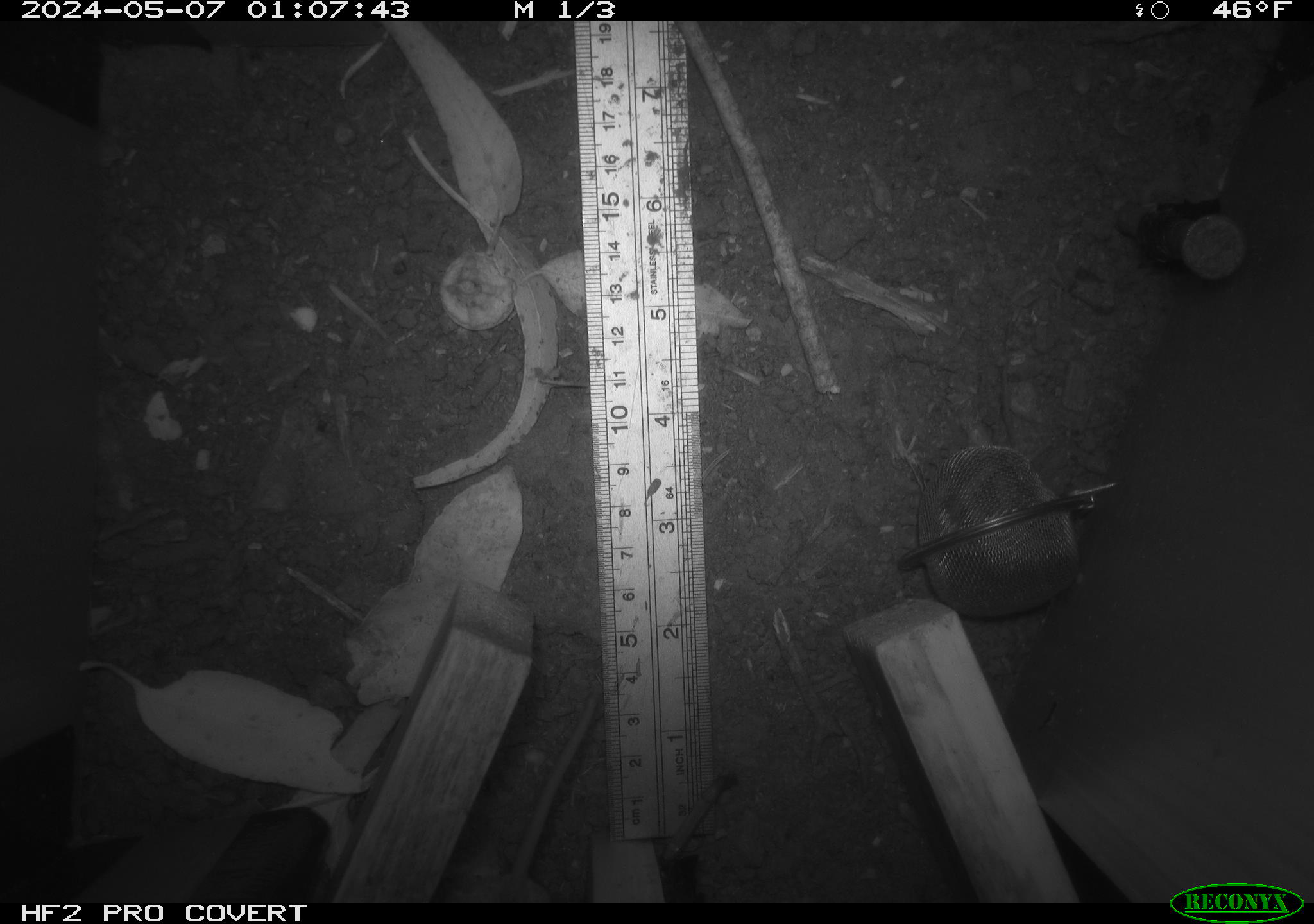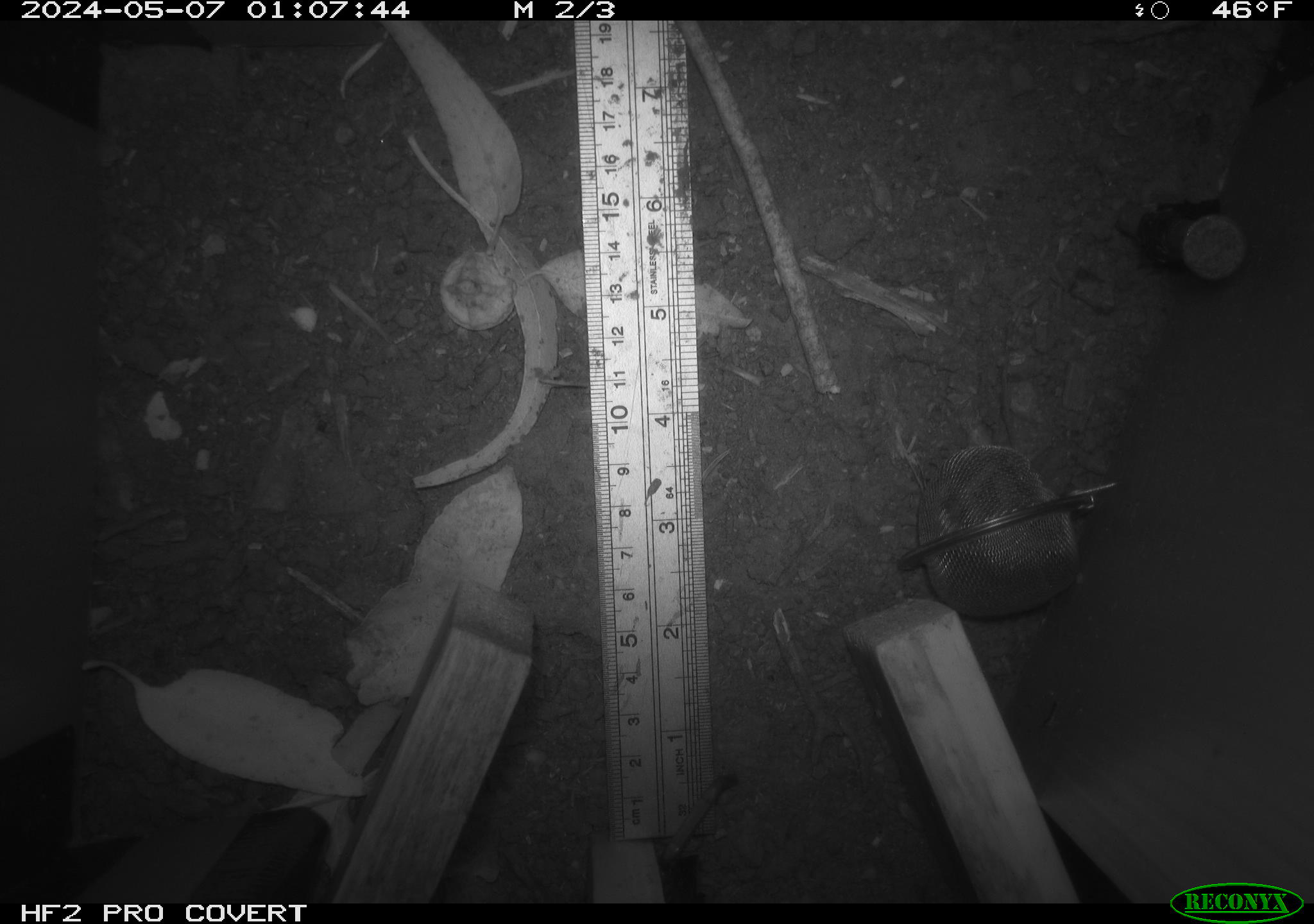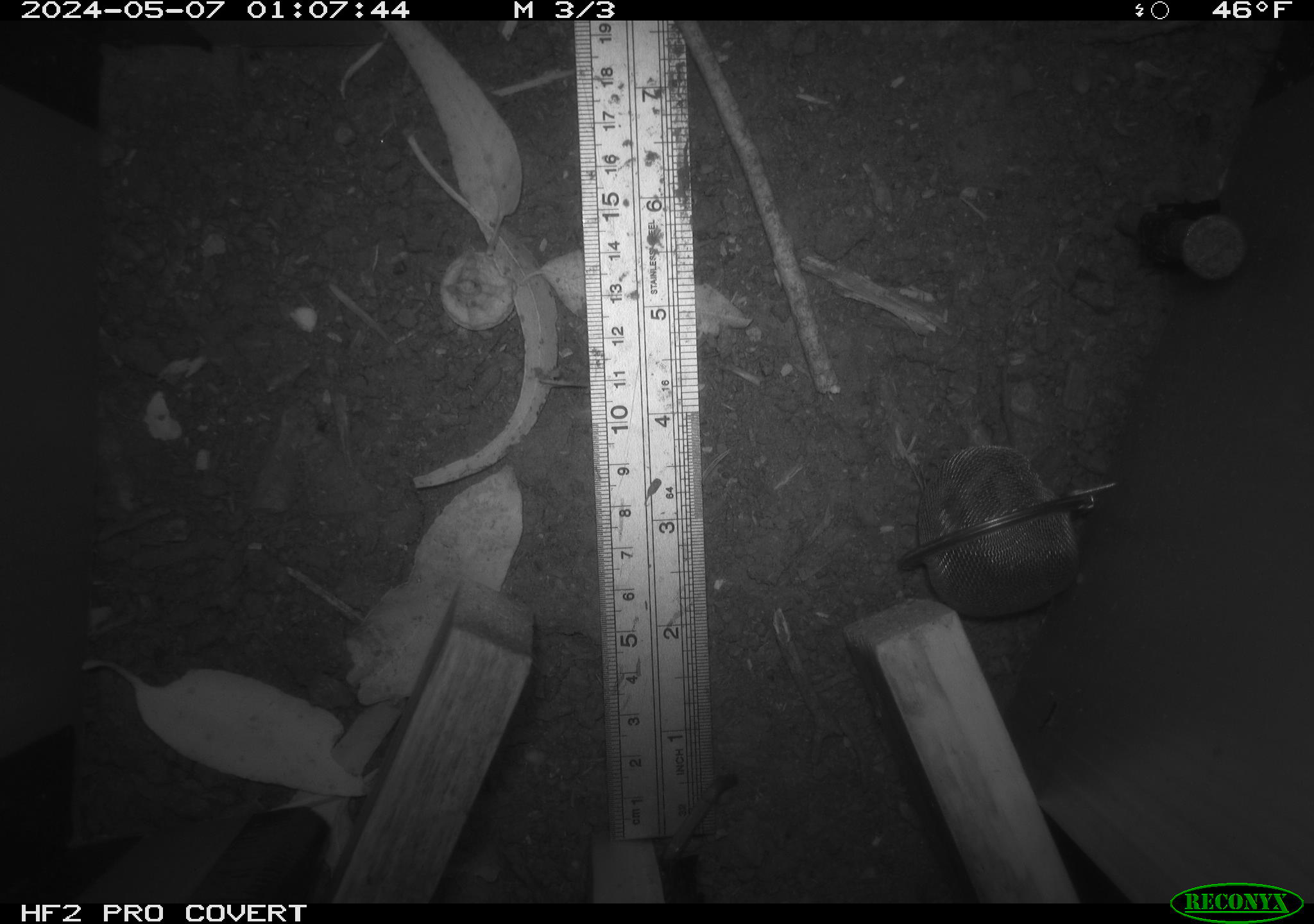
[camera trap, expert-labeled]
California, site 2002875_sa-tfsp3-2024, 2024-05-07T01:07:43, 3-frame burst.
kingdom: Animalia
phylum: Chordata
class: Mammalia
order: Rodentia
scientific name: Rodentia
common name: rodent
Rodent (Rodentia).